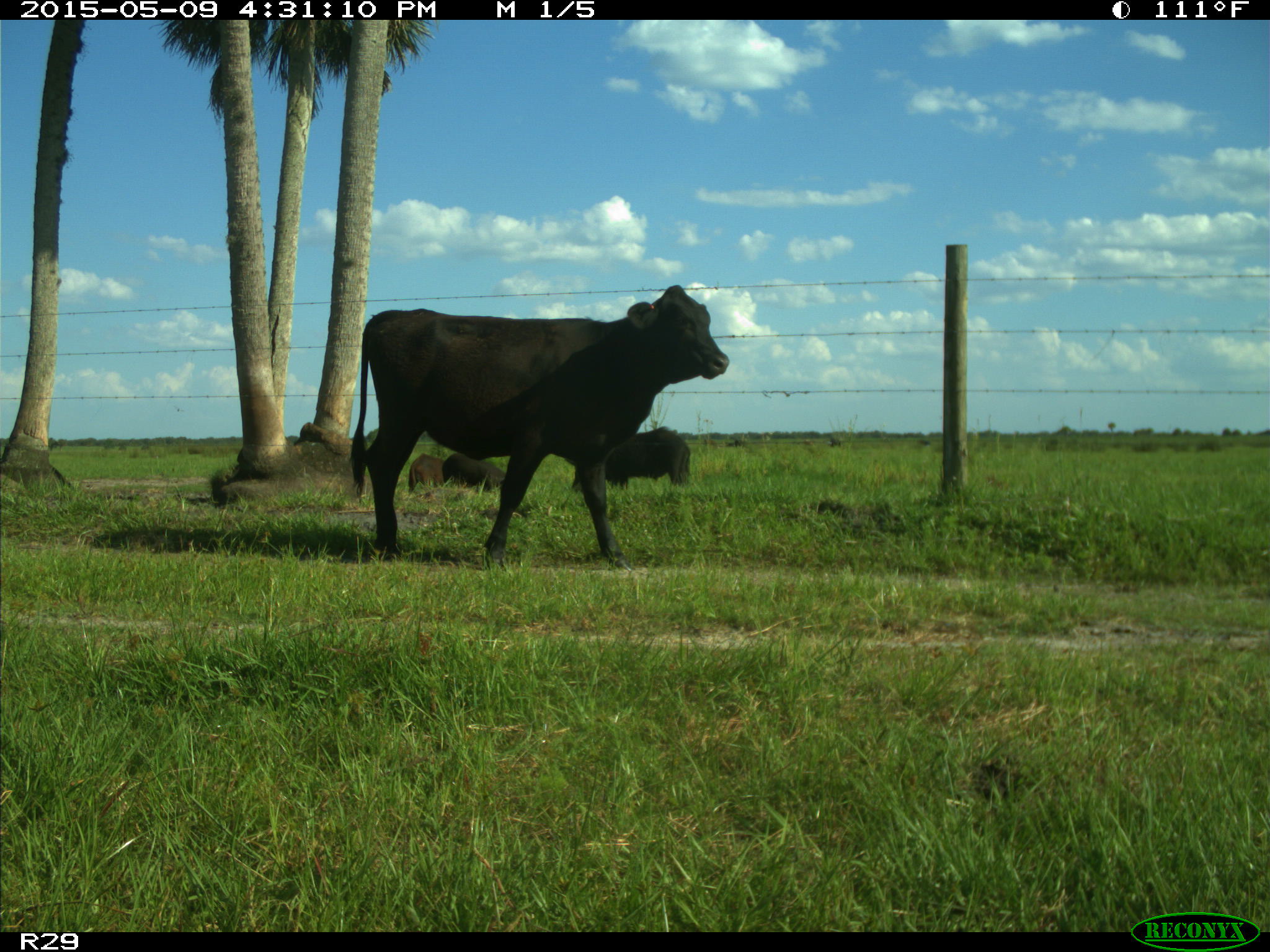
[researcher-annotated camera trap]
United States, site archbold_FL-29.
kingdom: Animalia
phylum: Chordata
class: Mammalia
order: Artiodactyla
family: Suidae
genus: Sus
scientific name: Sus scrofa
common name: wild boar